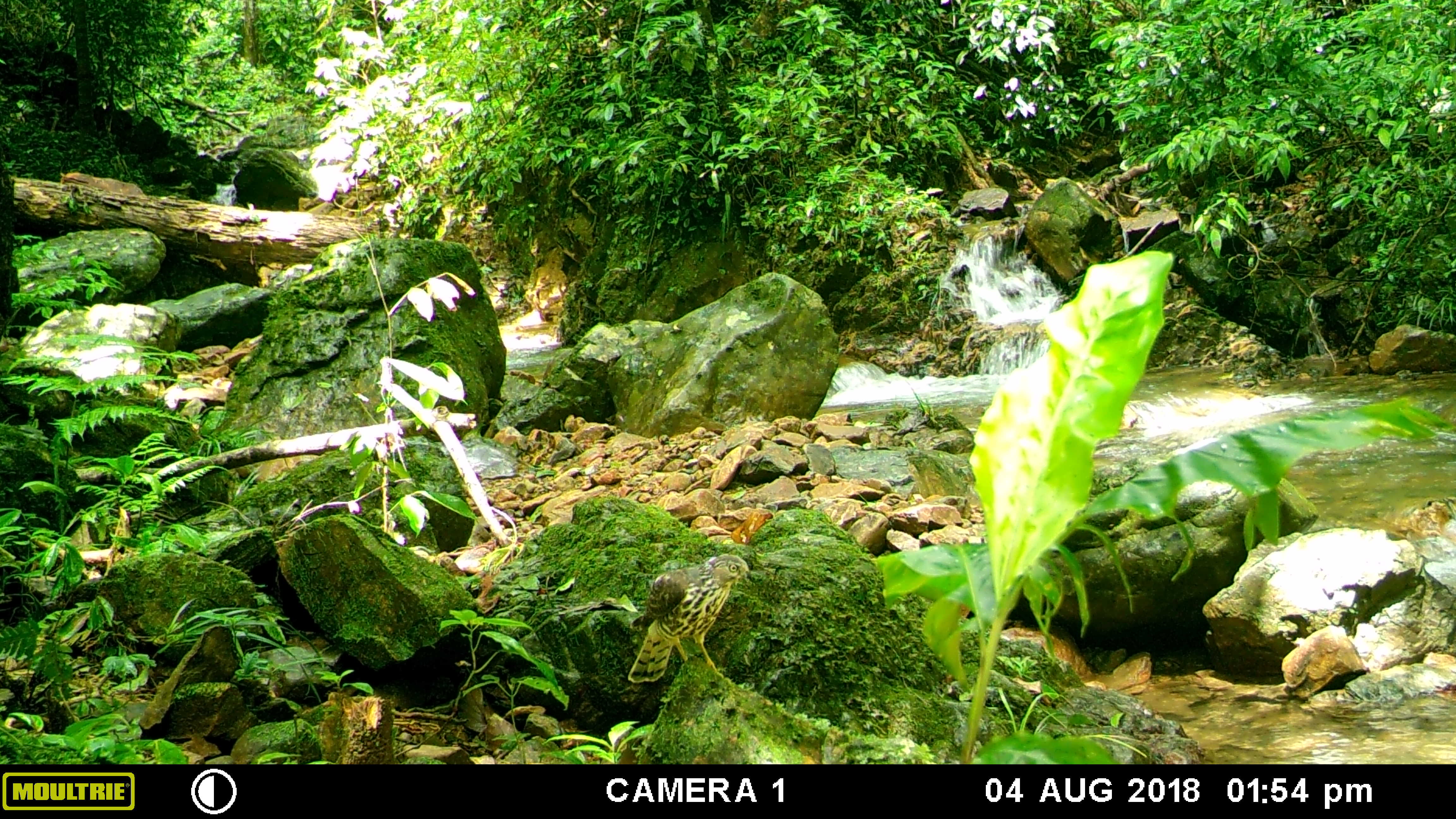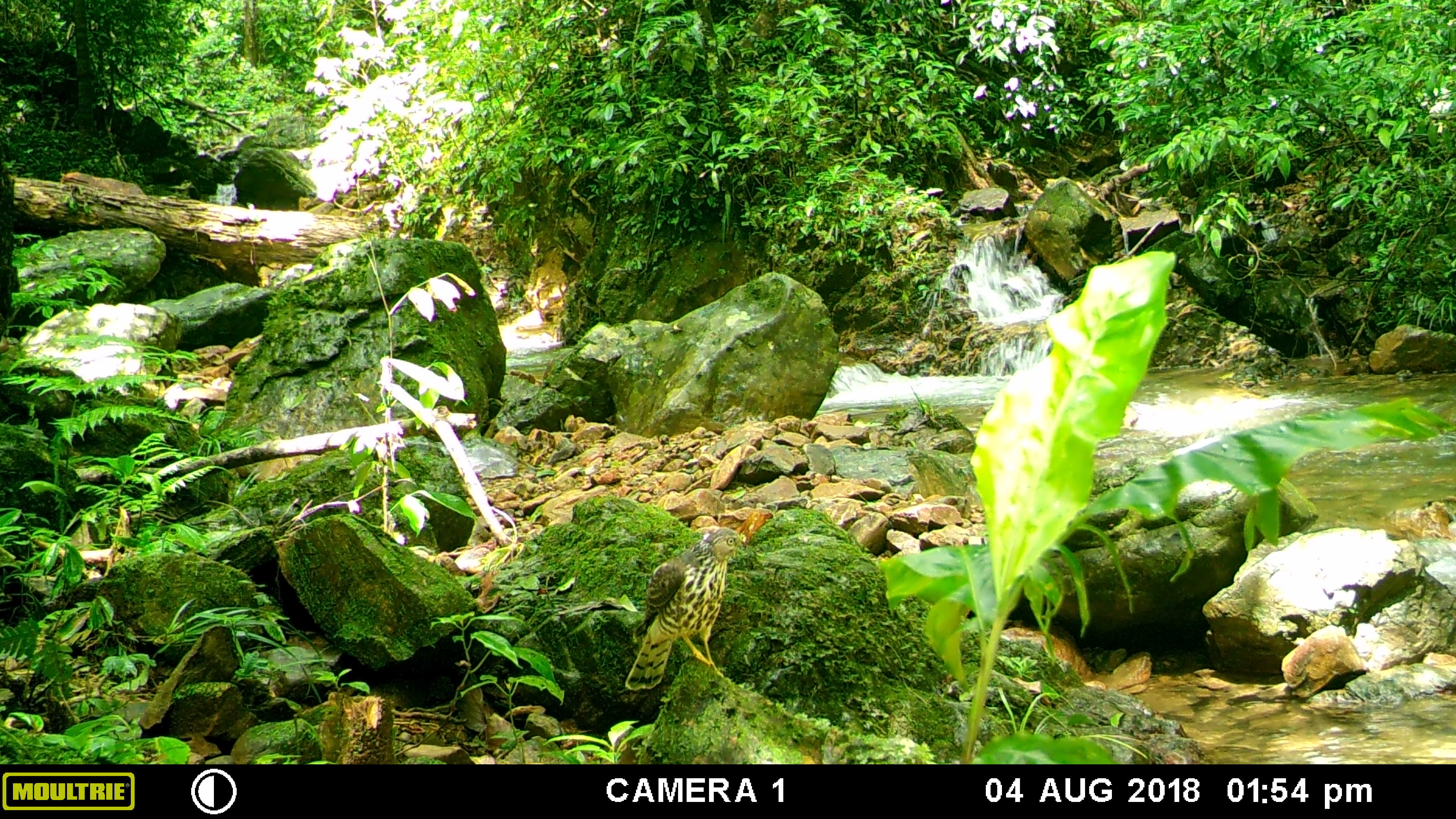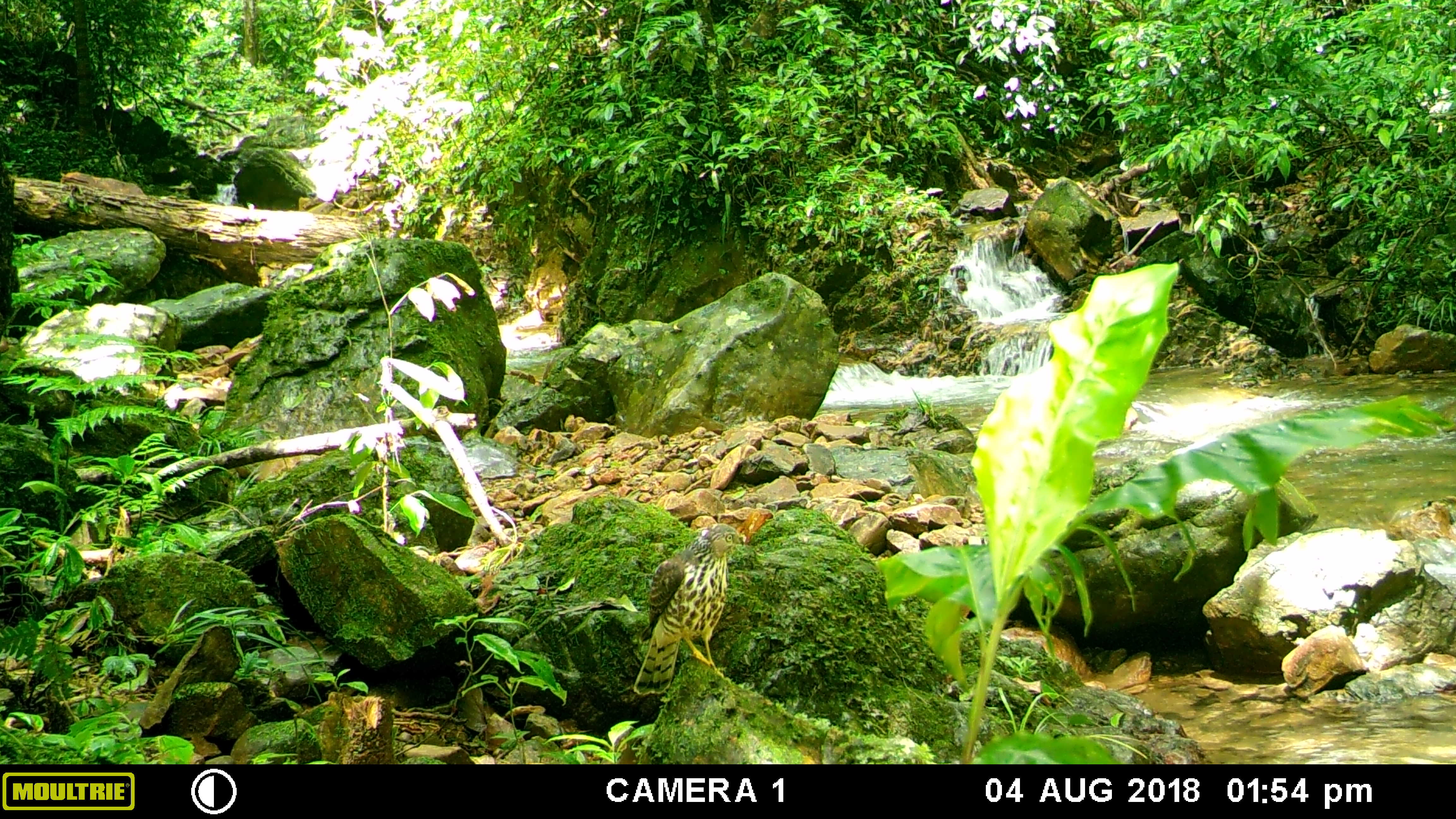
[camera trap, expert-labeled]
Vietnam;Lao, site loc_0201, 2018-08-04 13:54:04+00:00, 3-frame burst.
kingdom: Animalia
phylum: Chordata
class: Aves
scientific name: Aves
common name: bird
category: unidentified bird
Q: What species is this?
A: Unidentified bird (bird) (Aves).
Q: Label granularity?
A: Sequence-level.